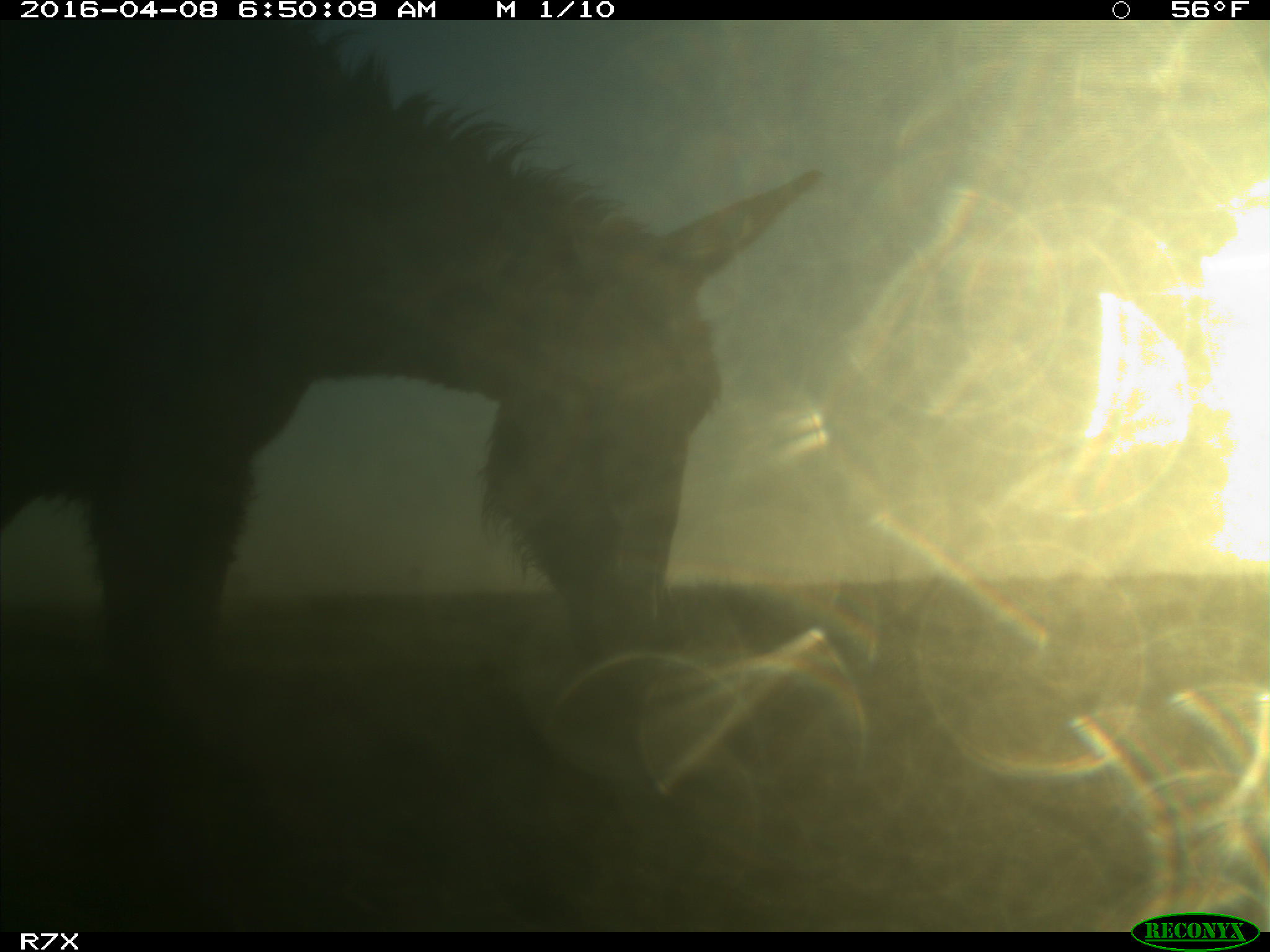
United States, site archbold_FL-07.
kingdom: Animalia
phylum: Chordata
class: Mammalia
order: Artiodactyla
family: Bovidae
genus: Bos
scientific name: Bos taurus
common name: domestic cow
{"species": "Bos taurus (domestic cow)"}